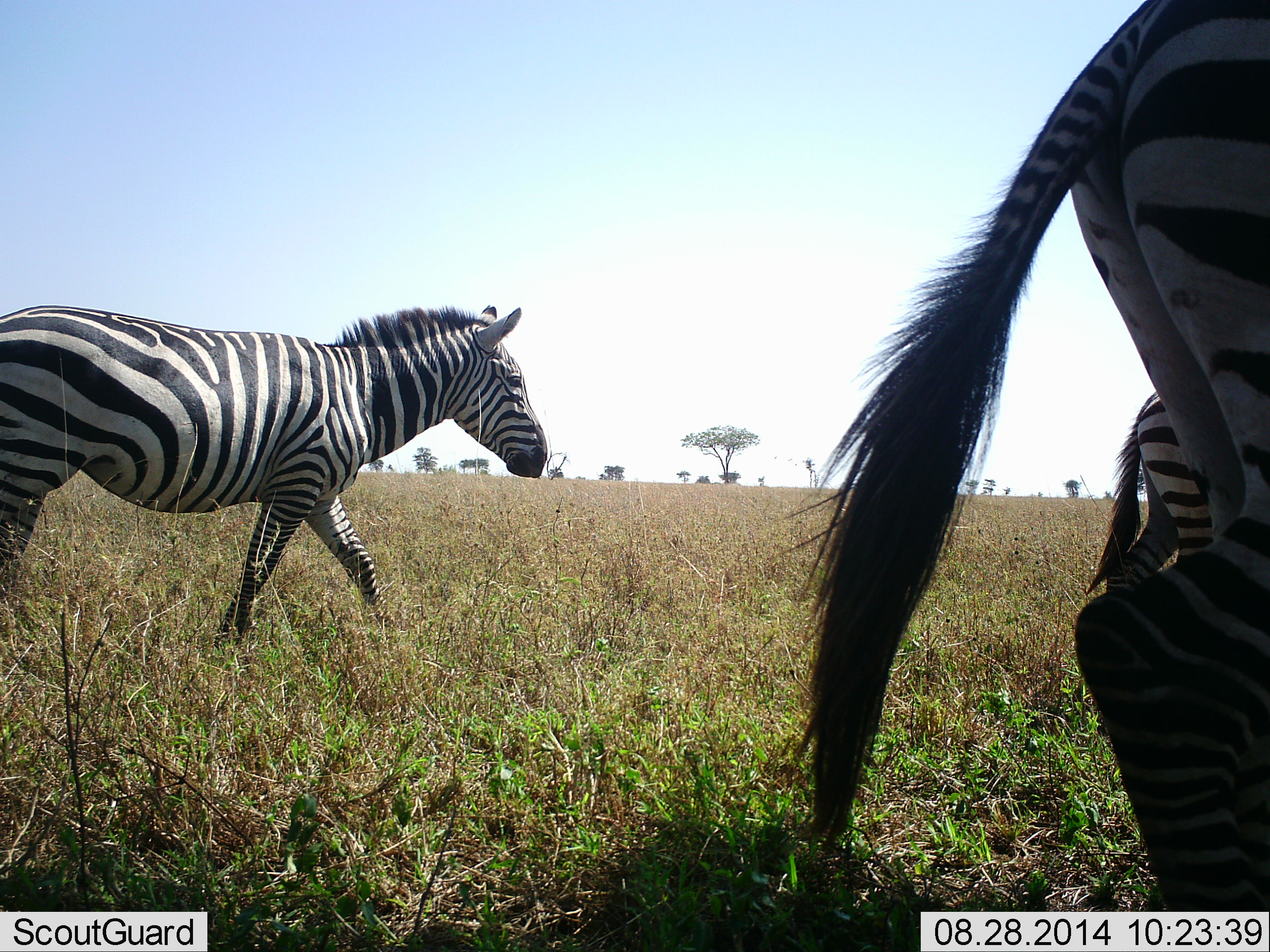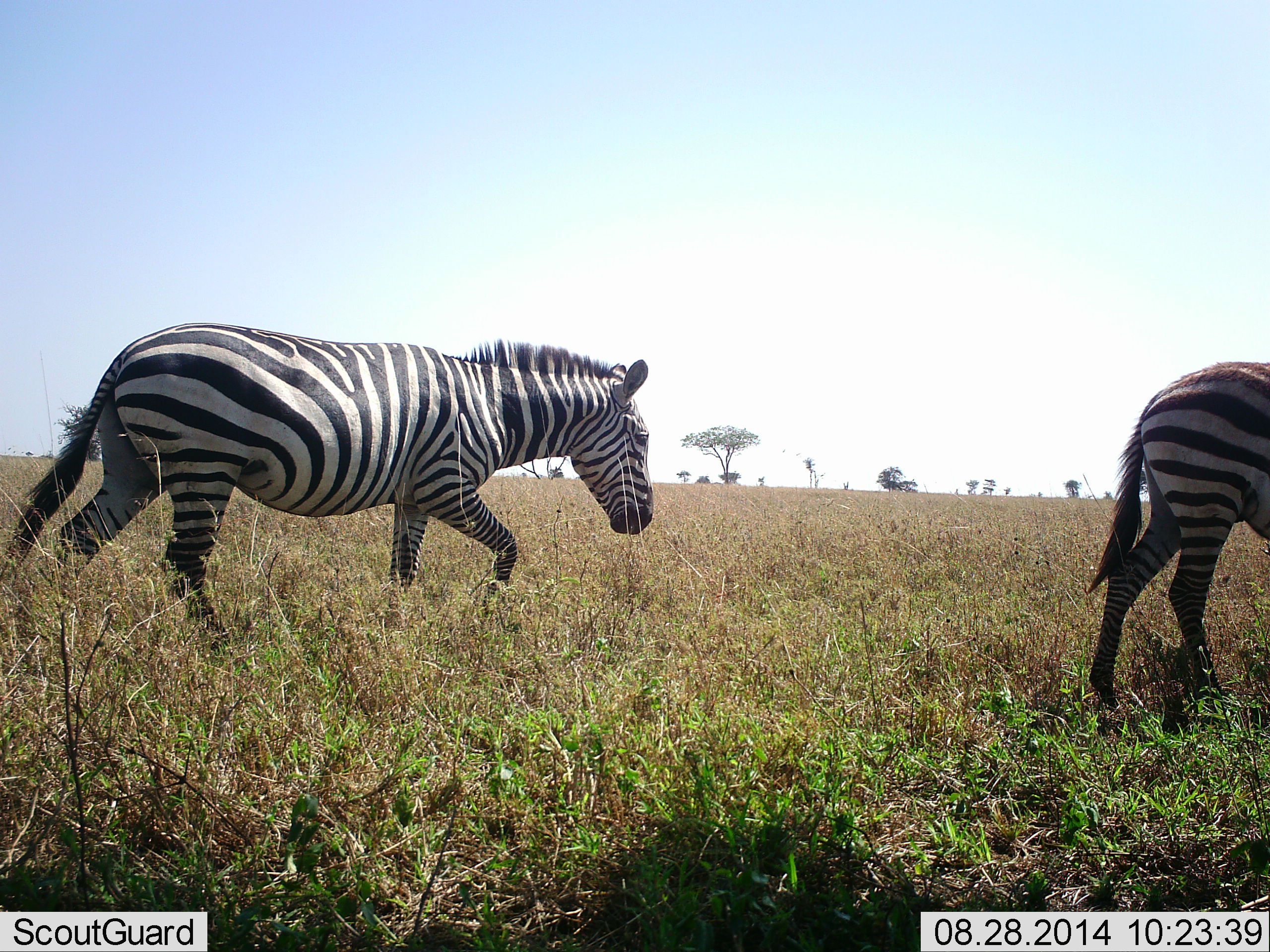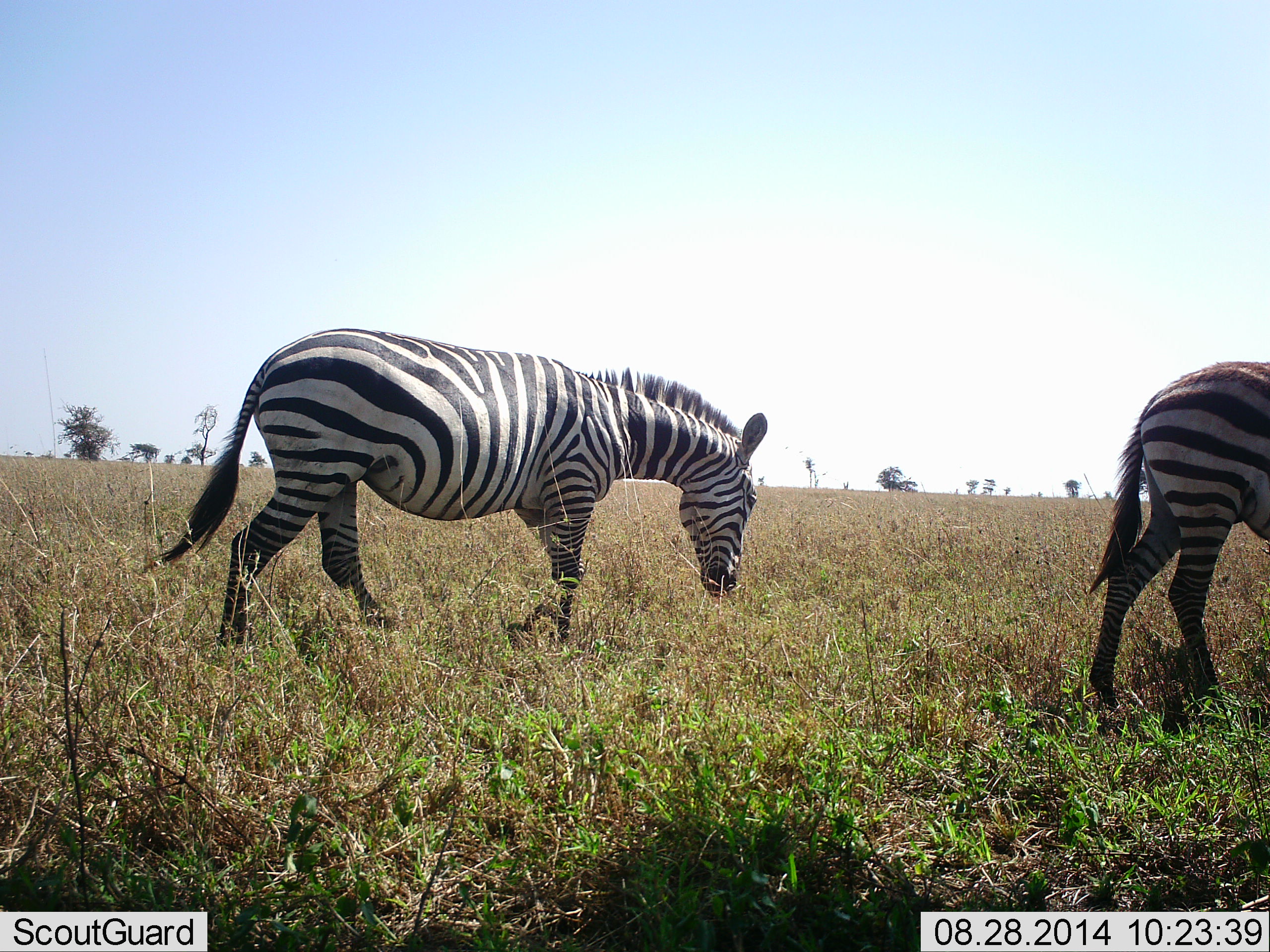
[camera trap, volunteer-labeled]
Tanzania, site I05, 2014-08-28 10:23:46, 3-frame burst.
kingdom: Animalia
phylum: Chordata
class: Mammalia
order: Perissodactyla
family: Equidae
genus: Equus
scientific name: Equus quagga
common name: plains zebra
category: zebra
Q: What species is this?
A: Zebra (plains zebra) (Equus quagga).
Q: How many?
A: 3.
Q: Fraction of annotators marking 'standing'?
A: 10%.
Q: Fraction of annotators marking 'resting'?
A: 0%.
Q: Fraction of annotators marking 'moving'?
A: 90%.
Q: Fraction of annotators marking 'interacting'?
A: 0%.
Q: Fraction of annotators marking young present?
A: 0%.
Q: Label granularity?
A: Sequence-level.